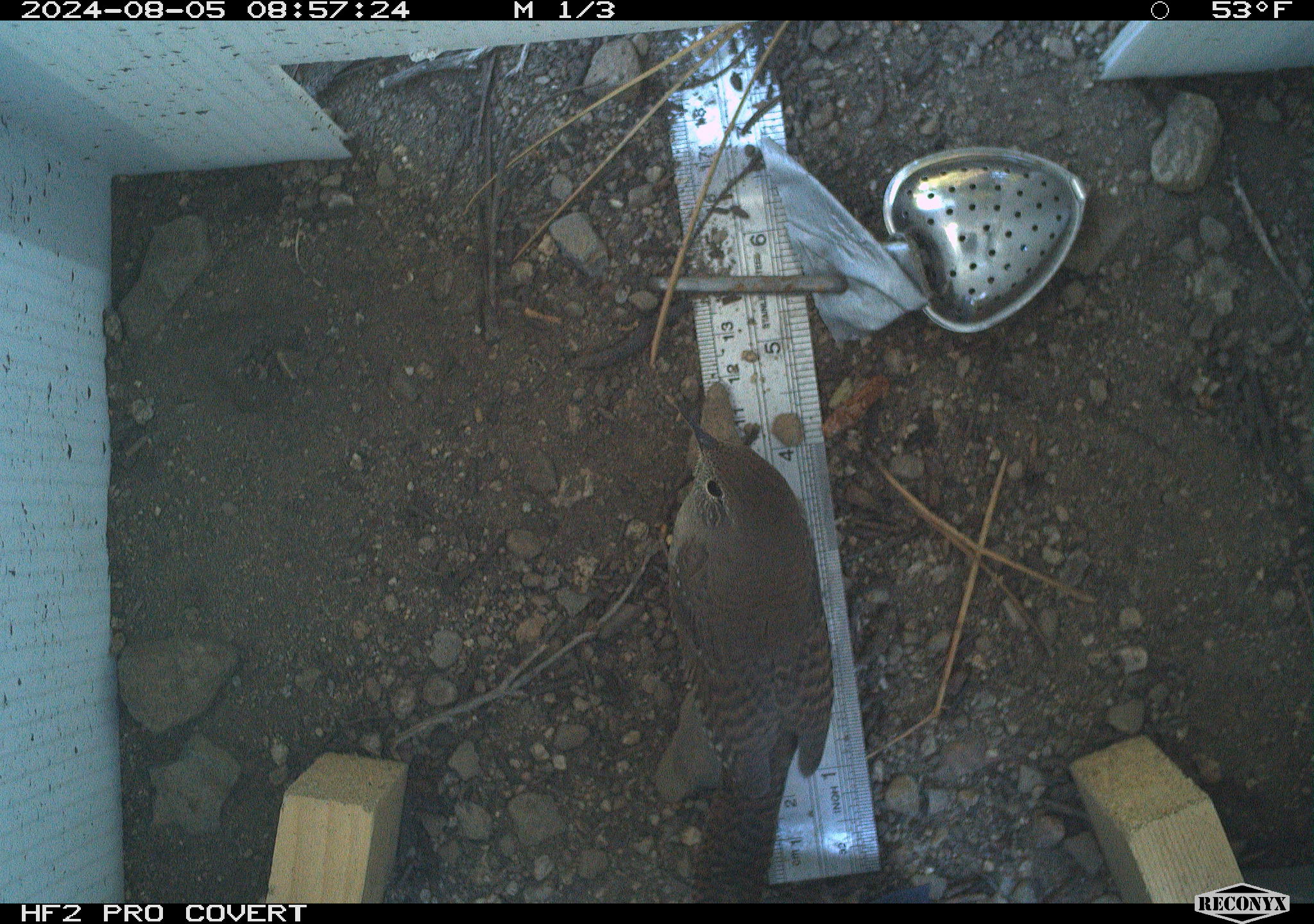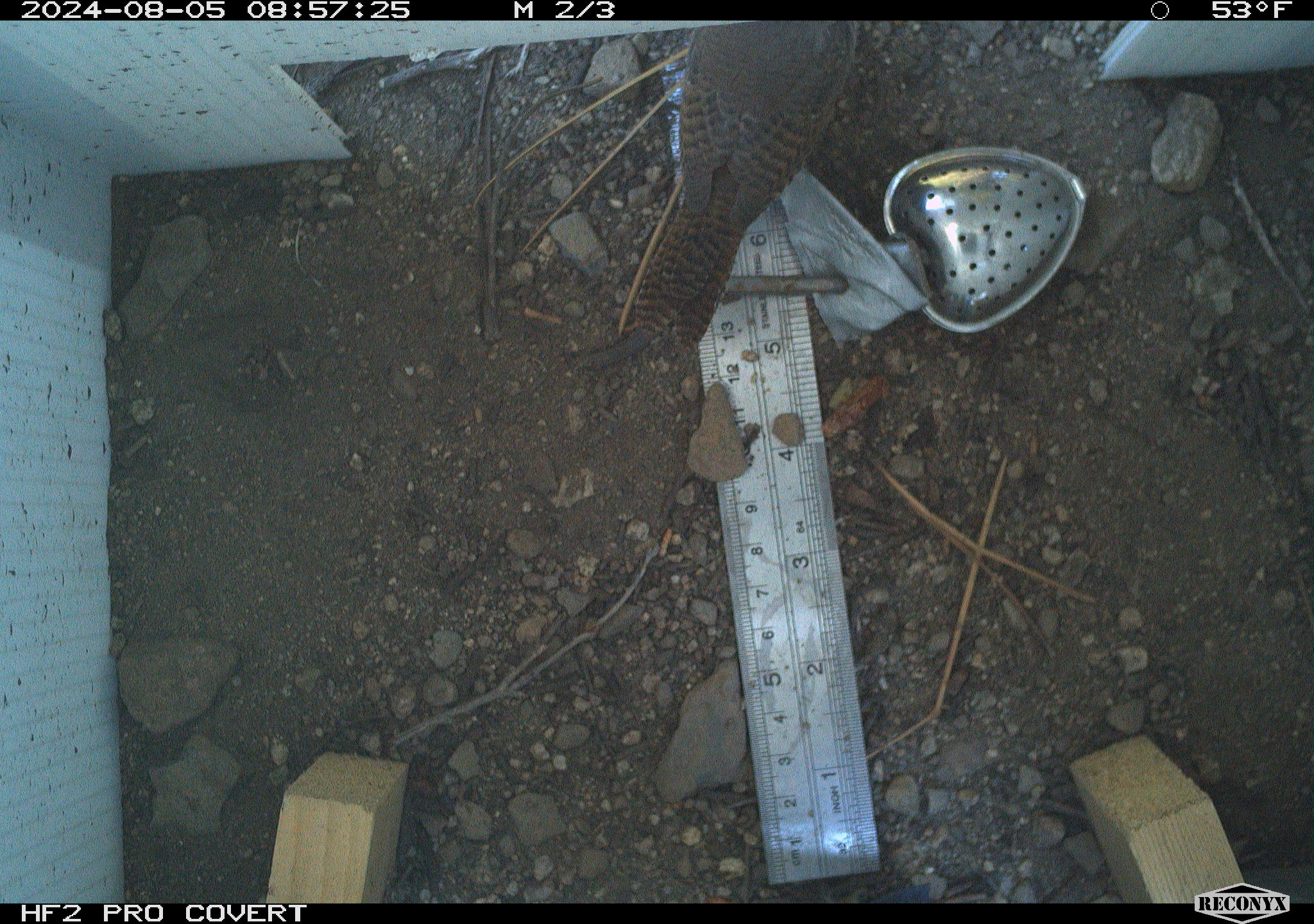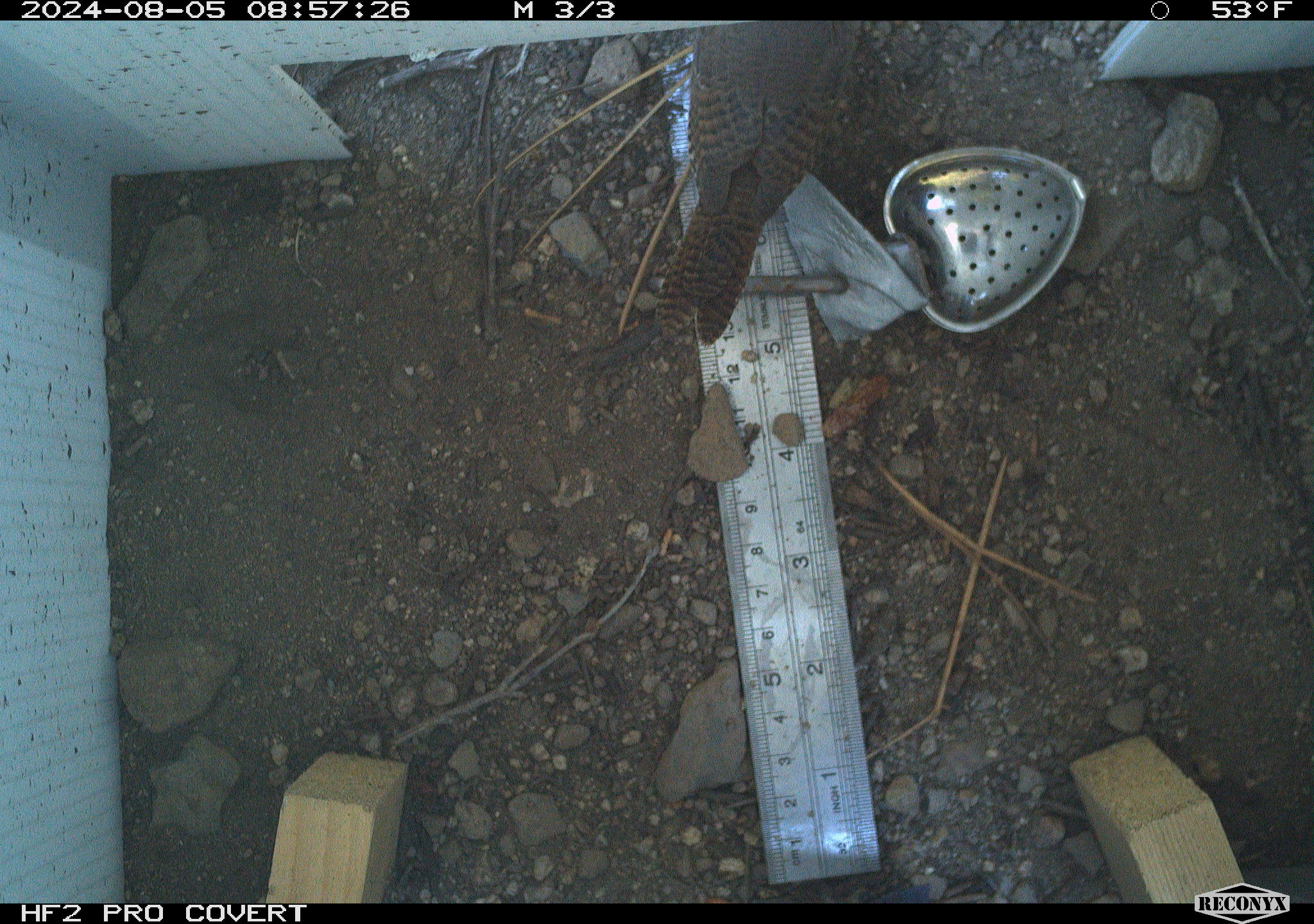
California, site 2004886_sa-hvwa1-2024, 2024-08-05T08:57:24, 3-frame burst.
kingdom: Animalia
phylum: Chordata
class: Aves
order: Passeriformes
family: Troglodytidae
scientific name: Troglodytidae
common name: wren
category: troglodytidae family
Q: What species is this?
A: Troglodytidae family (wren) (Troglodytidae).